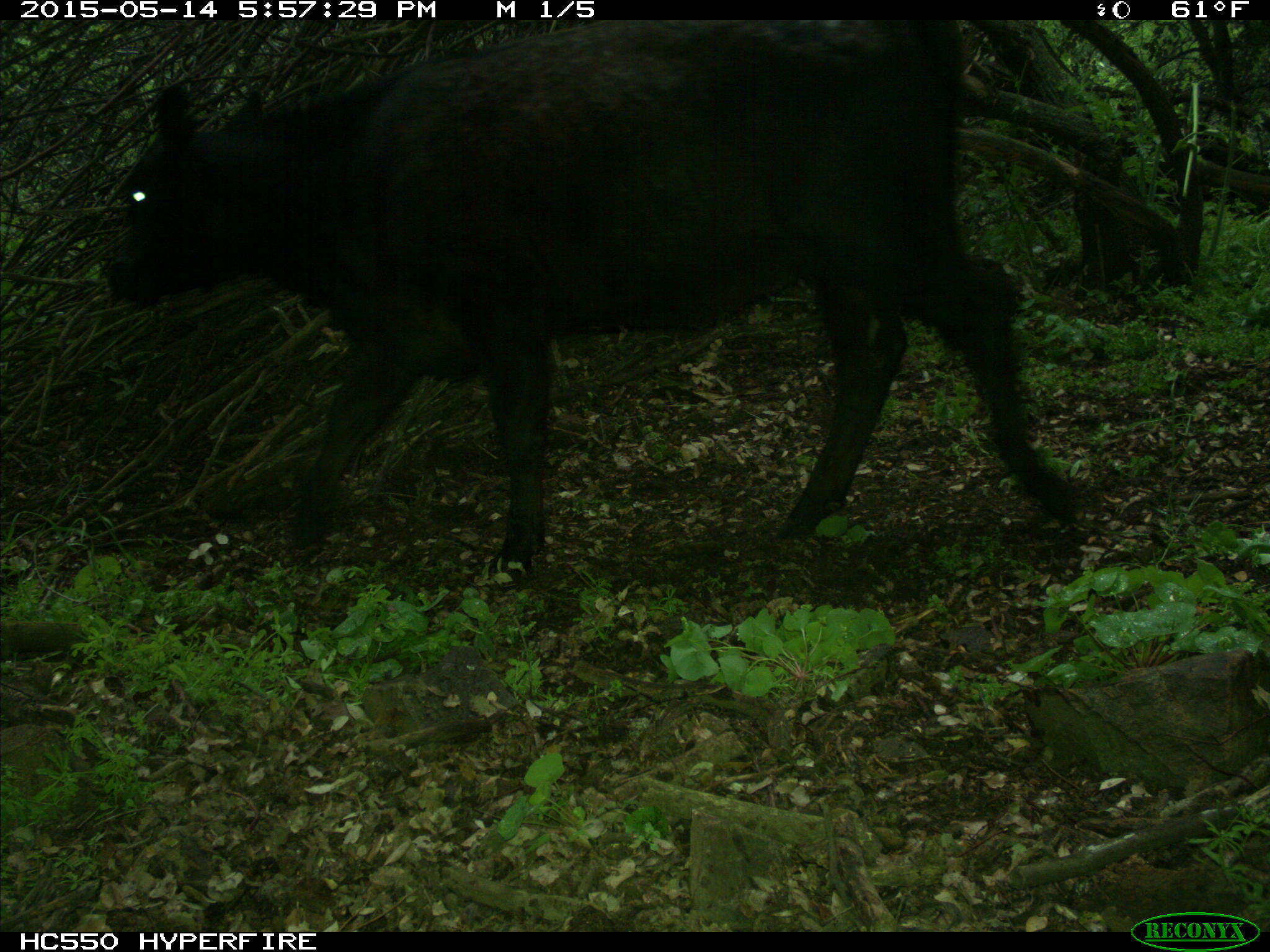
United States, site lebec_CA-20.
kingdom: Animalia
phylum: Chordata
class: Mammalia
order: Artiodactyla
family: Bovidae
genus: Bos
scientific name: Bos taurus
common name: domestic cow